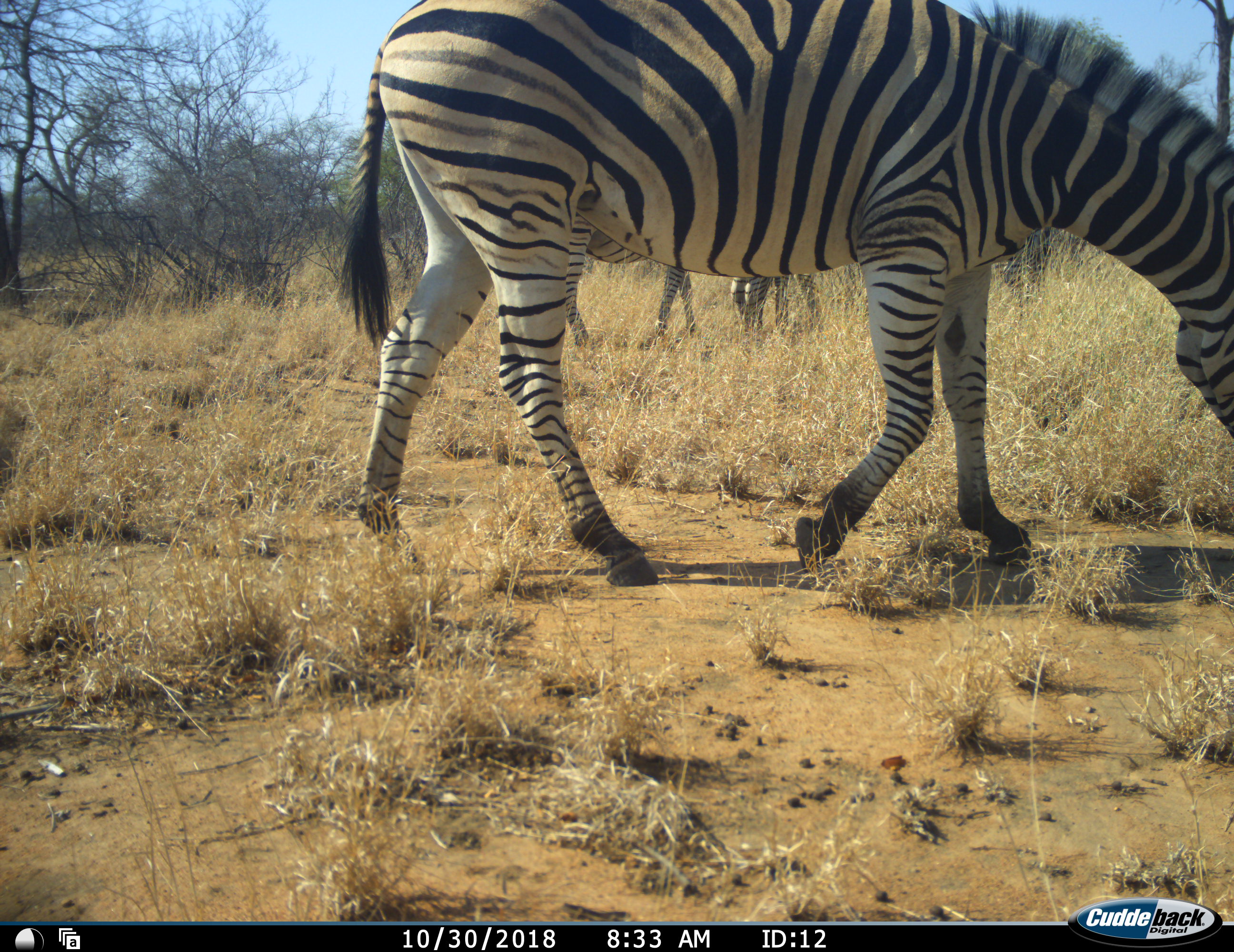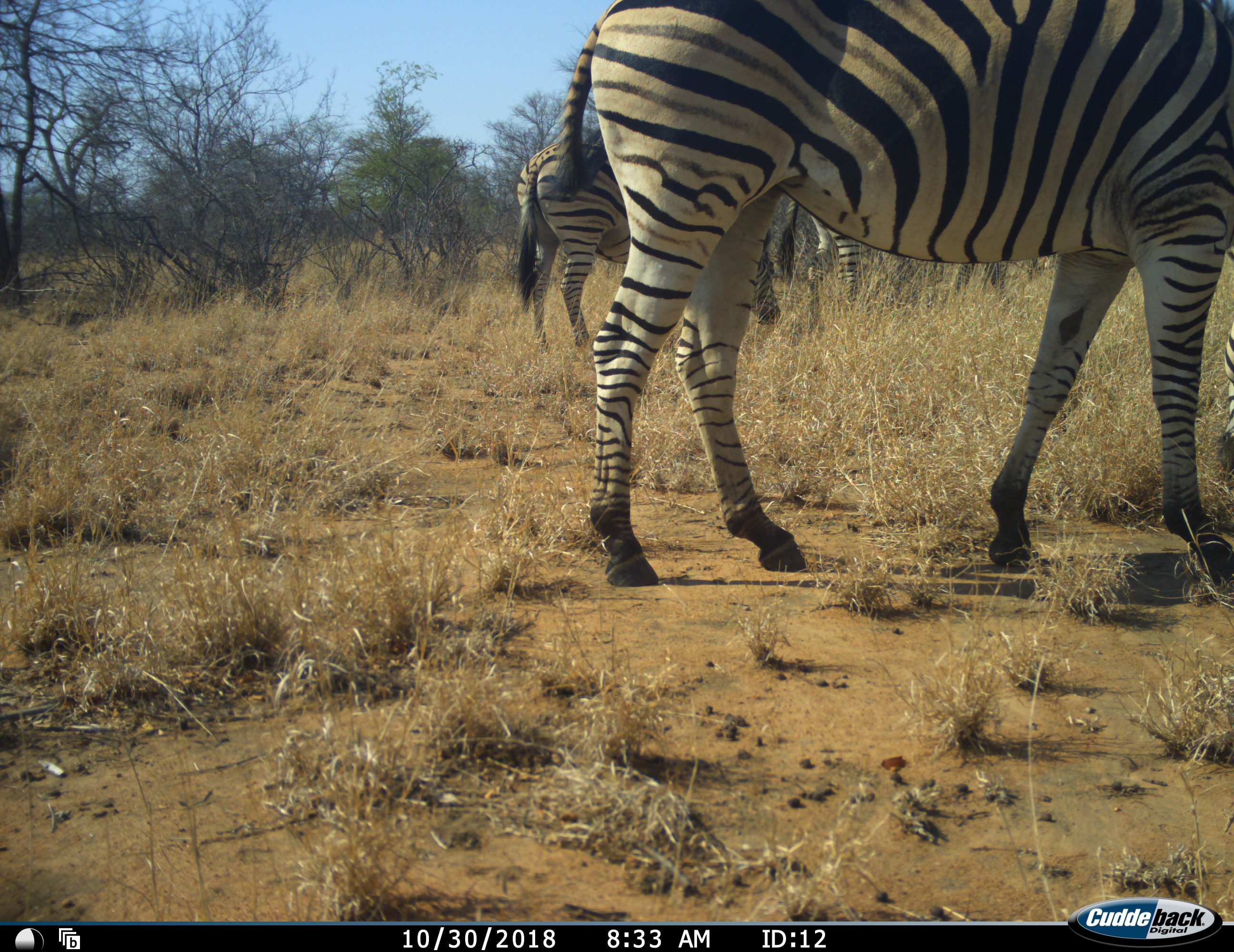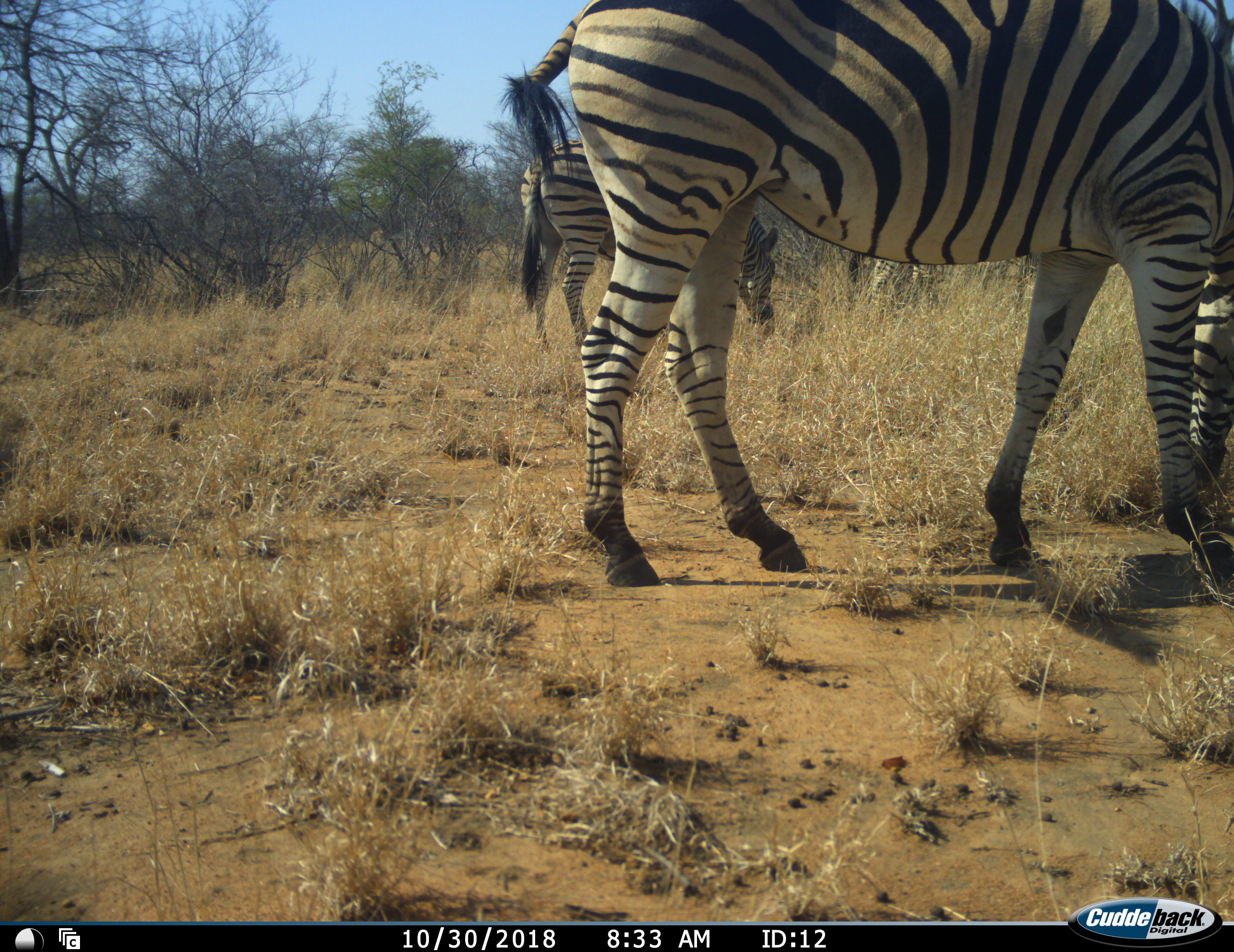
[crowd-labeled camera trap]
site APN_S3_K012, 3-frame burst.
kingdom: Animalia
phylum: Chordata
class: Mammalia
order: Perissodactyla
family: Equidae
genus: Equus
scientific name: Equus quagga burchellii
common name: burchell's zebra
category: zebraburchells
Zebraburchells (burchell's zebra) (Equus quagga burchellii), count 3. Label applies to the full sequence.